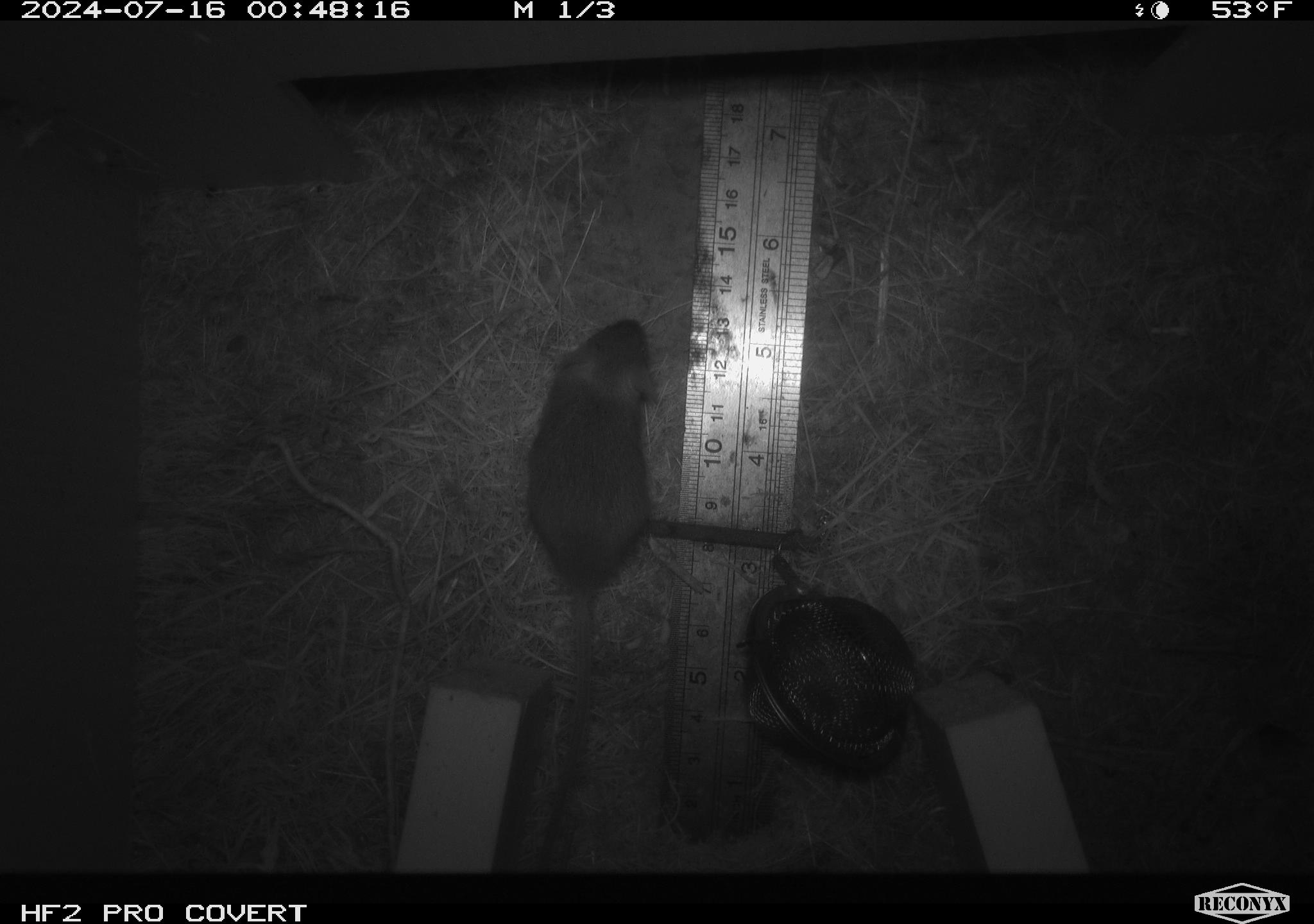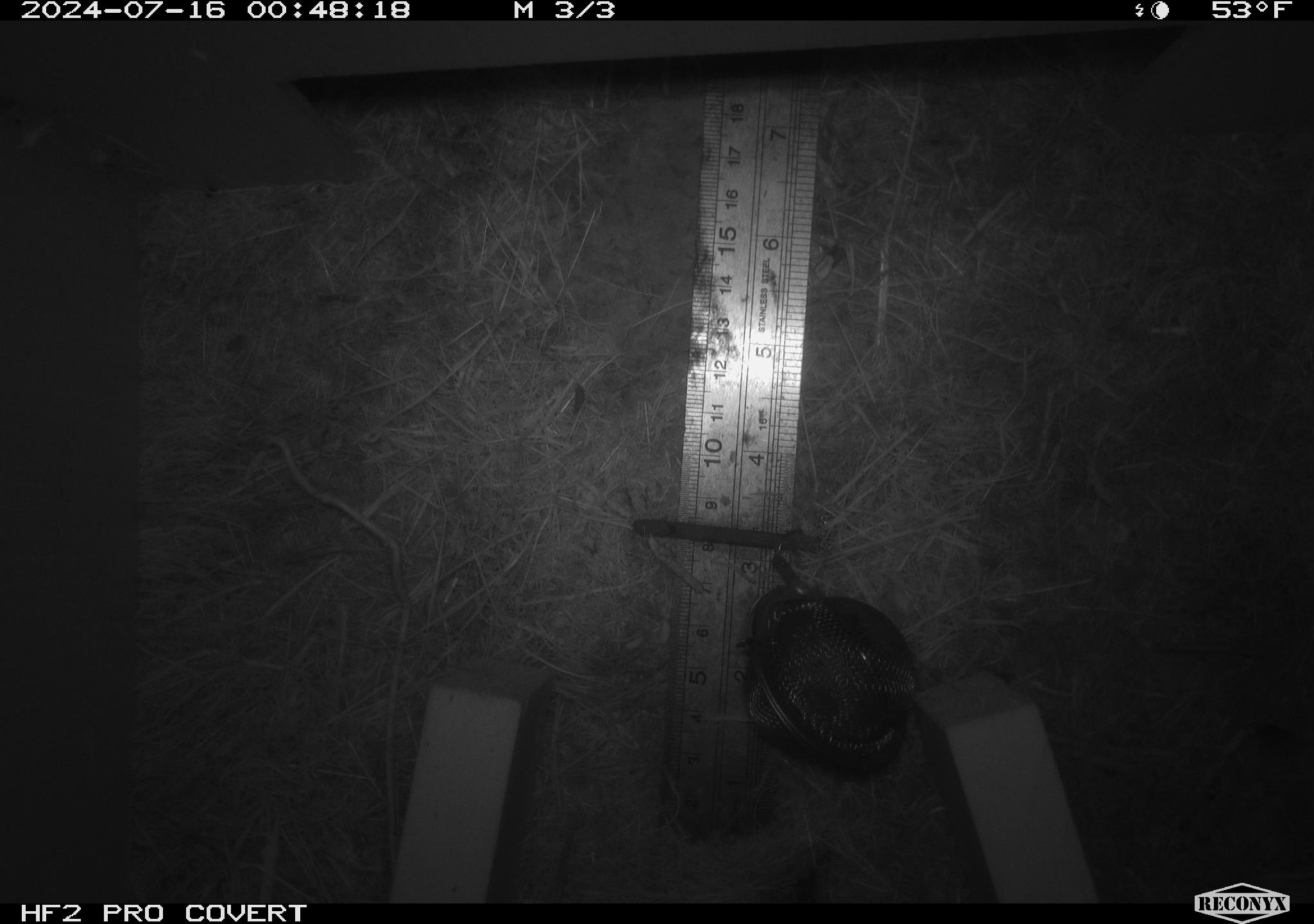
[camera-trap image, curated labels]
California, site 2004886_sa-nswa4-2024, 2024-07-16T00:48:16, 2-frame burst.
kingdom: Animalia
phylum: Chordata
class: Mammalia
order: Rodentia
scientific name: Rodentia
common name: mouse species